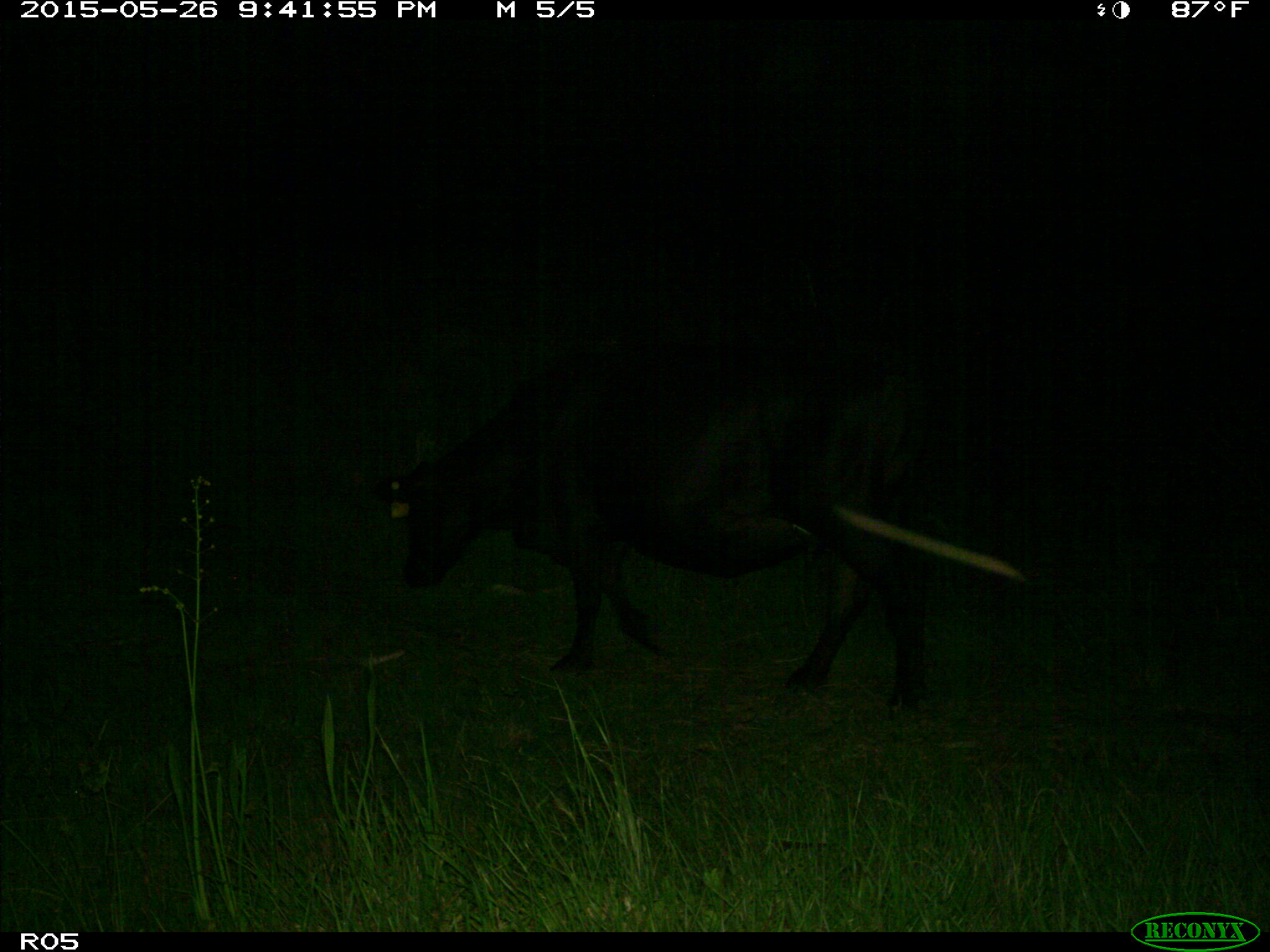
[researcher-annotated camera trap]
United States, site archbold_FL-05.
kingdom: Animalia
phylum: Chordata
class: Mammalia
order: Artiodactyla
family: Bovidae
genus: Bos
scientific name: Bos taurus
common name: domestic cow